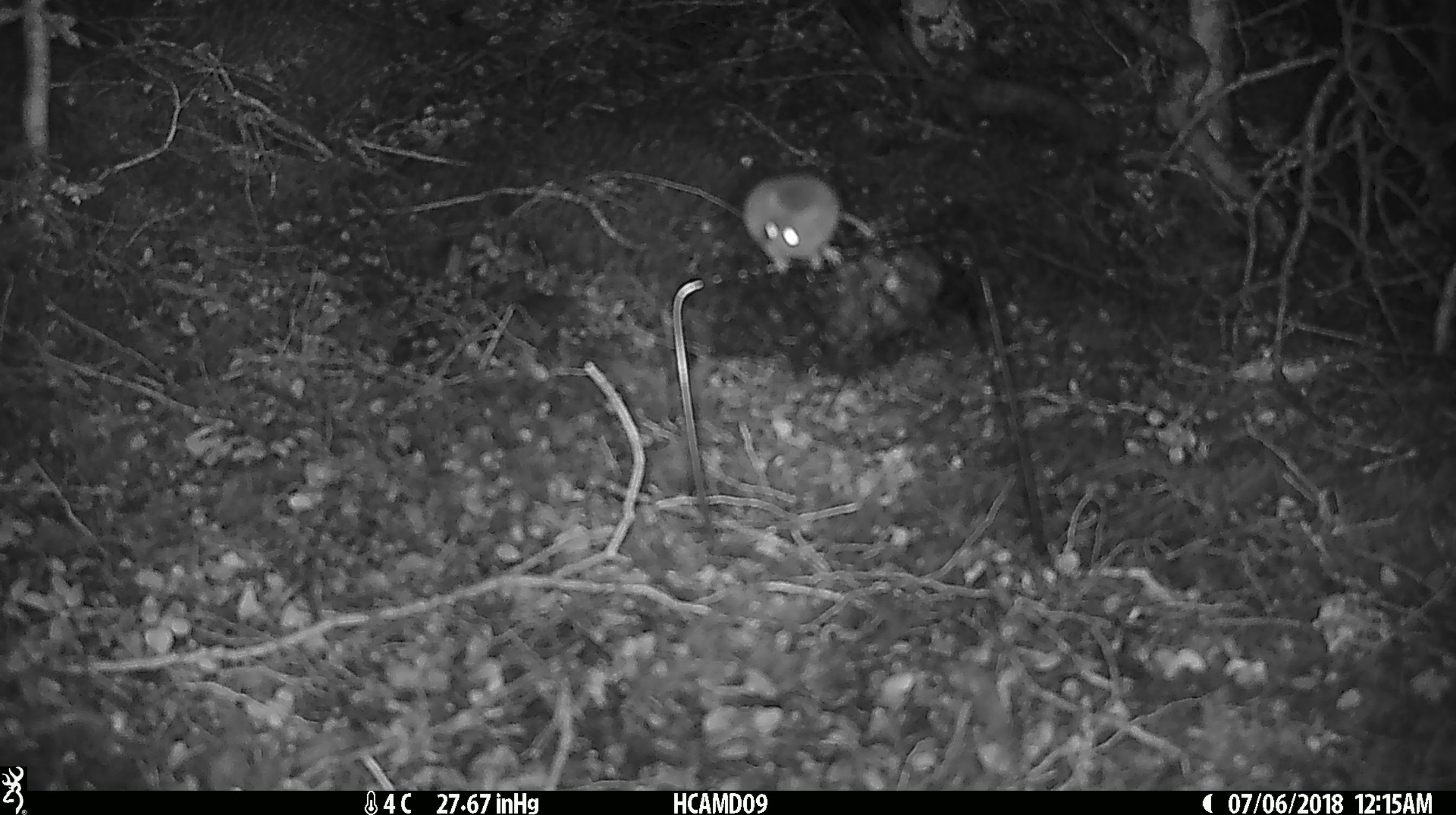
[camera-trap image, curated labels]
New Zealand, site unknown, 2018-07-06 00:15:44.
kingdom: Animalia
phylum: Chordata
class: Mammalia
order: Rodentia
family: Muridae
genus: Mus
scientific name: Mus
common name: mouse